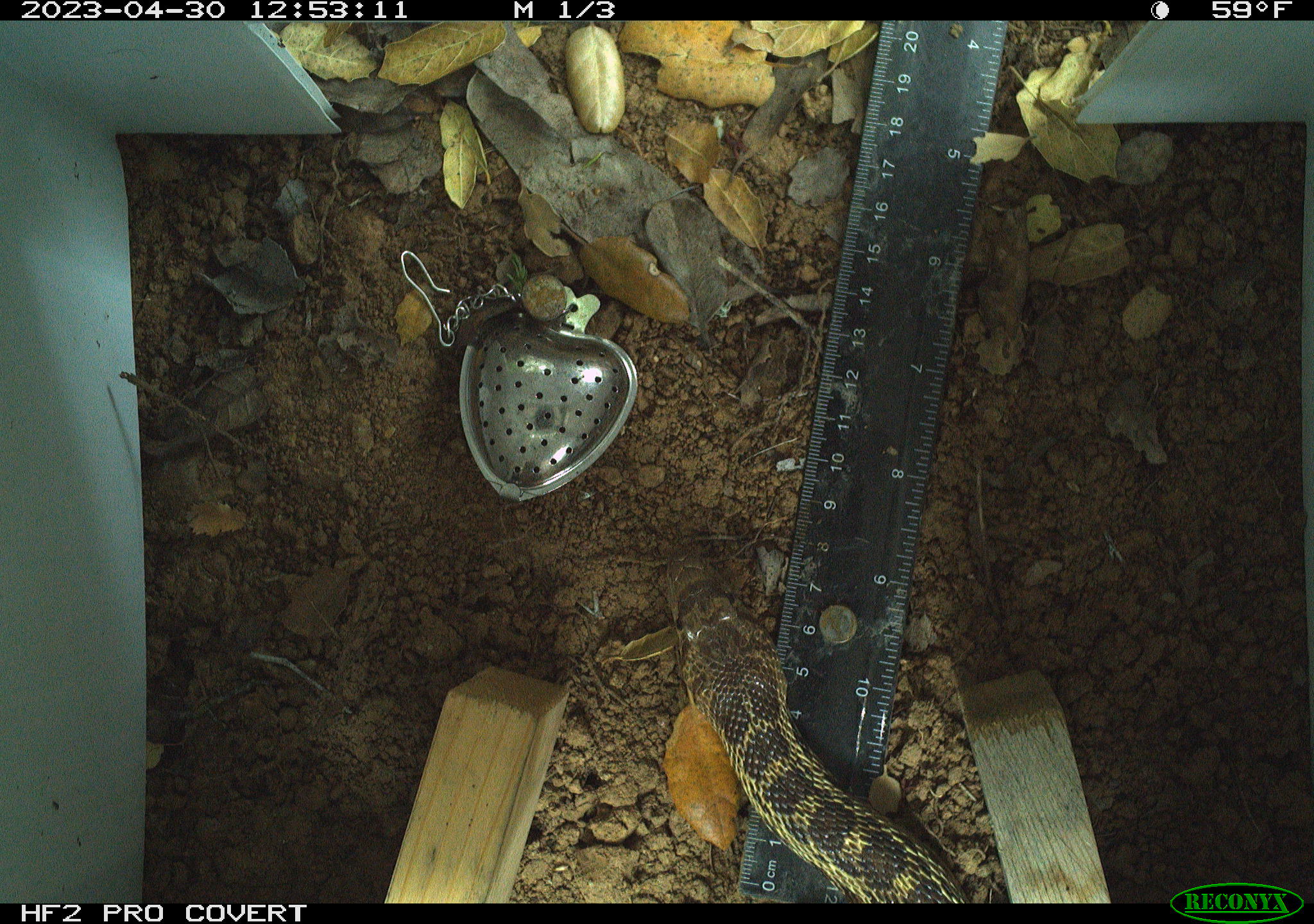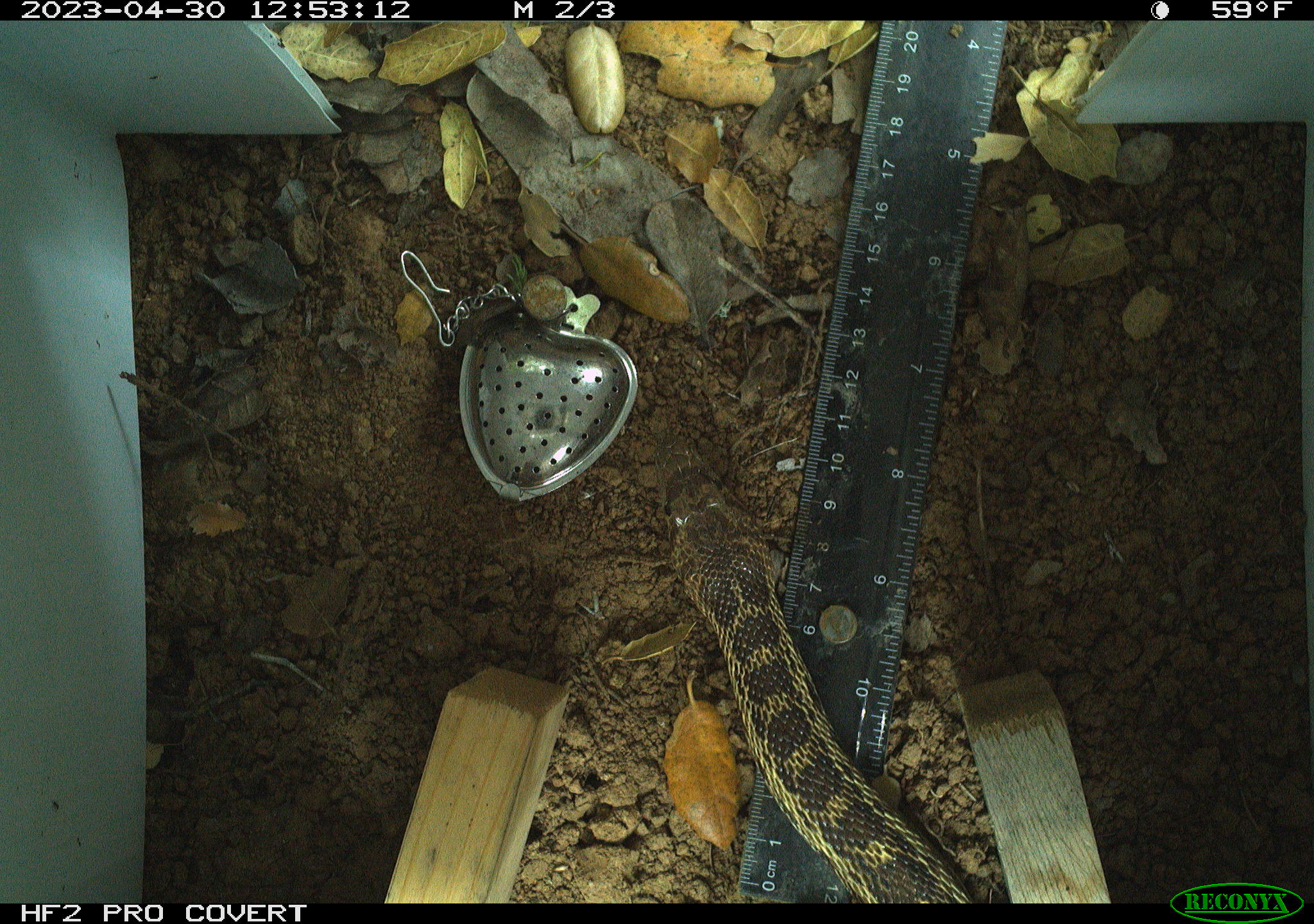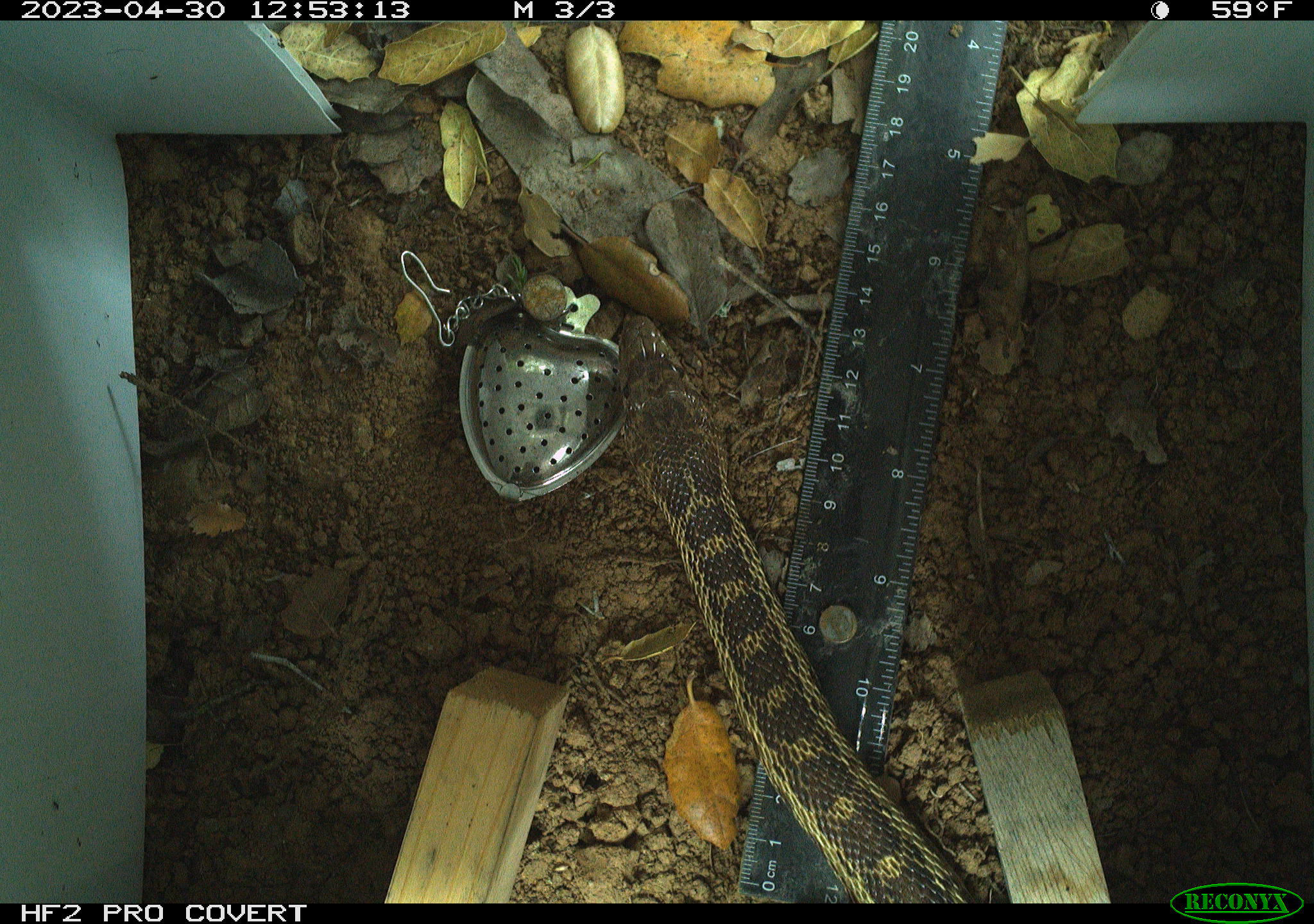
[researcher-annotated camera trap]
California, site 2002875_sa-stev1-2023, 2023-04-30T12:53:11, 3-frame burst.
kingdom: Animalia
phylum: Chordata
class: Reptilia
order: Squamata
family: Colubridae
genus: Pituophis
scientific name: Pituophis catenifer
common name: gophersnake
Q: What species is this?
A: Gophersnake (Pituophis catenifer).